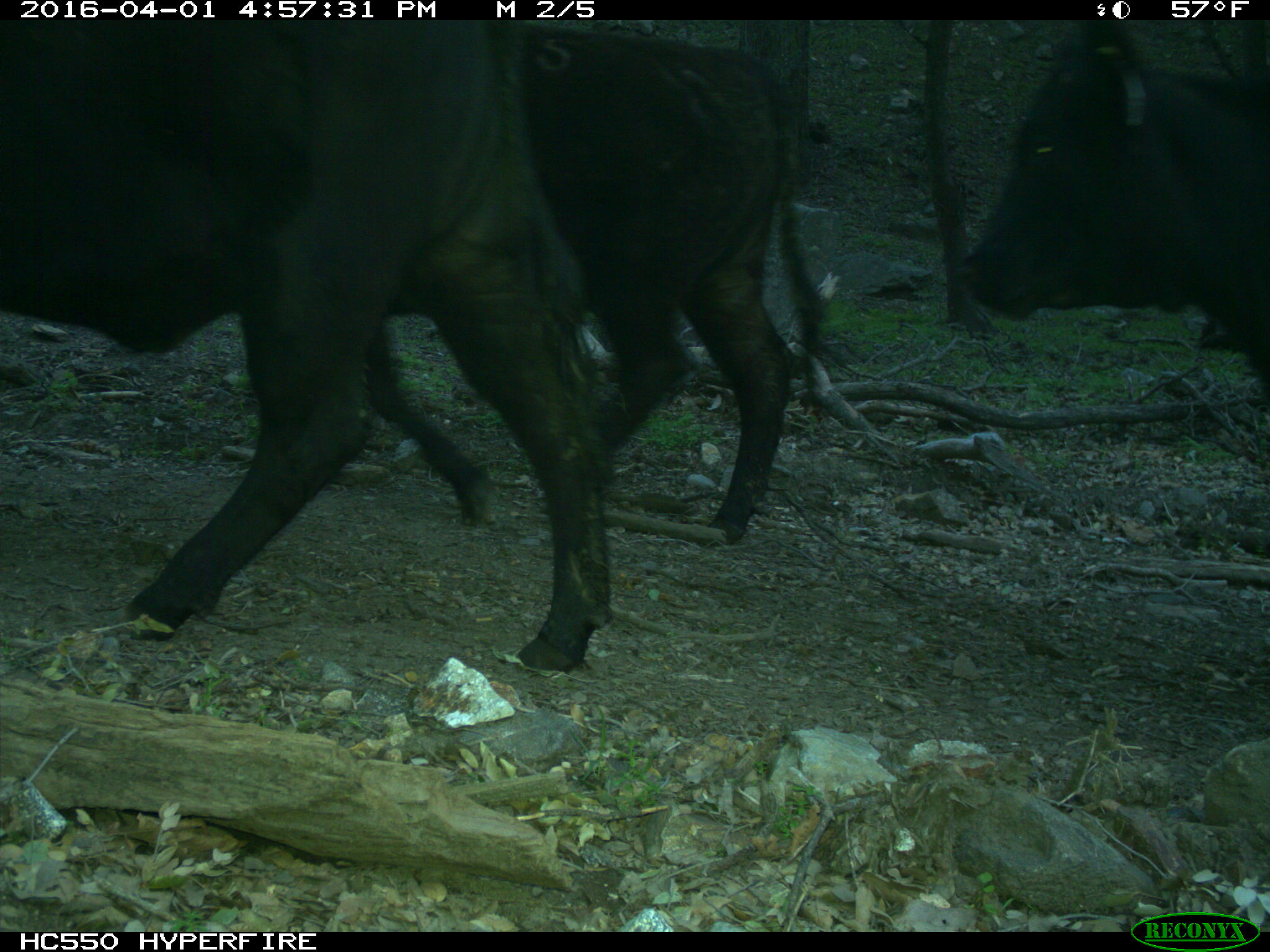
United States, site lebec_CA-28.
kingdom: Animalia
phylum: Chordata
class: Mammalia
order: Artiodactyla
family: Bovidae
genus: Bos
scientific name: Bos taurus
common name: domestic cow